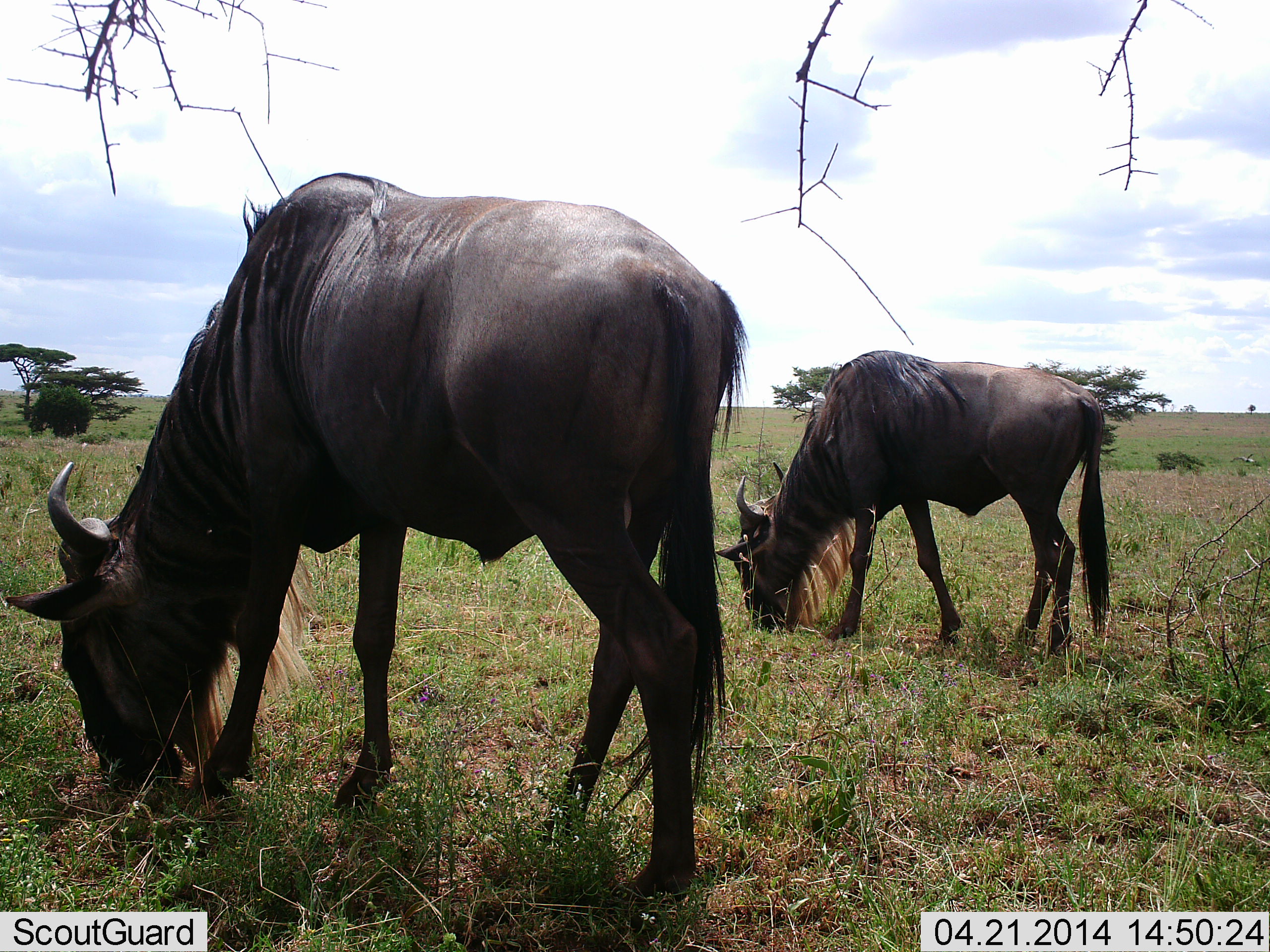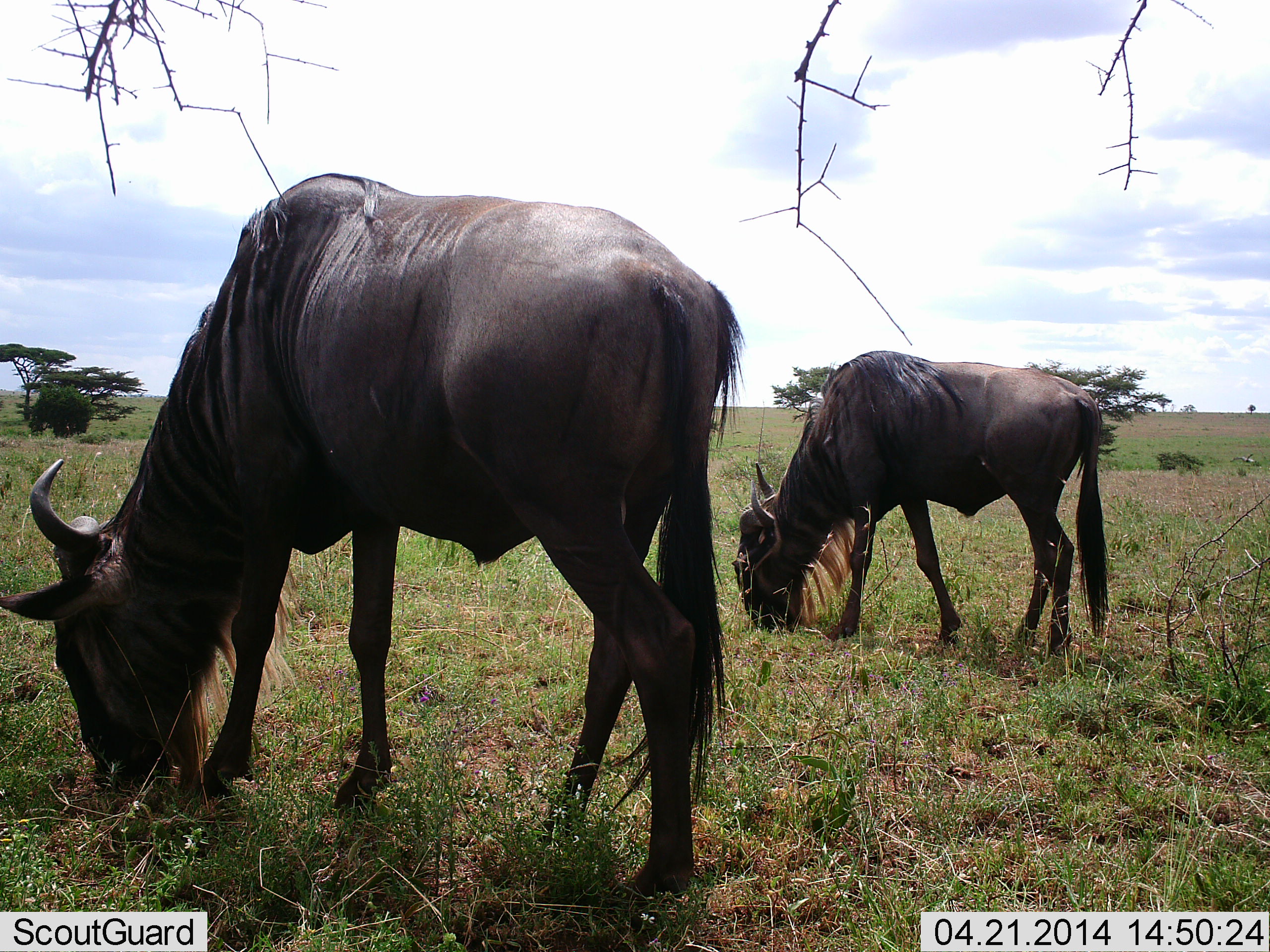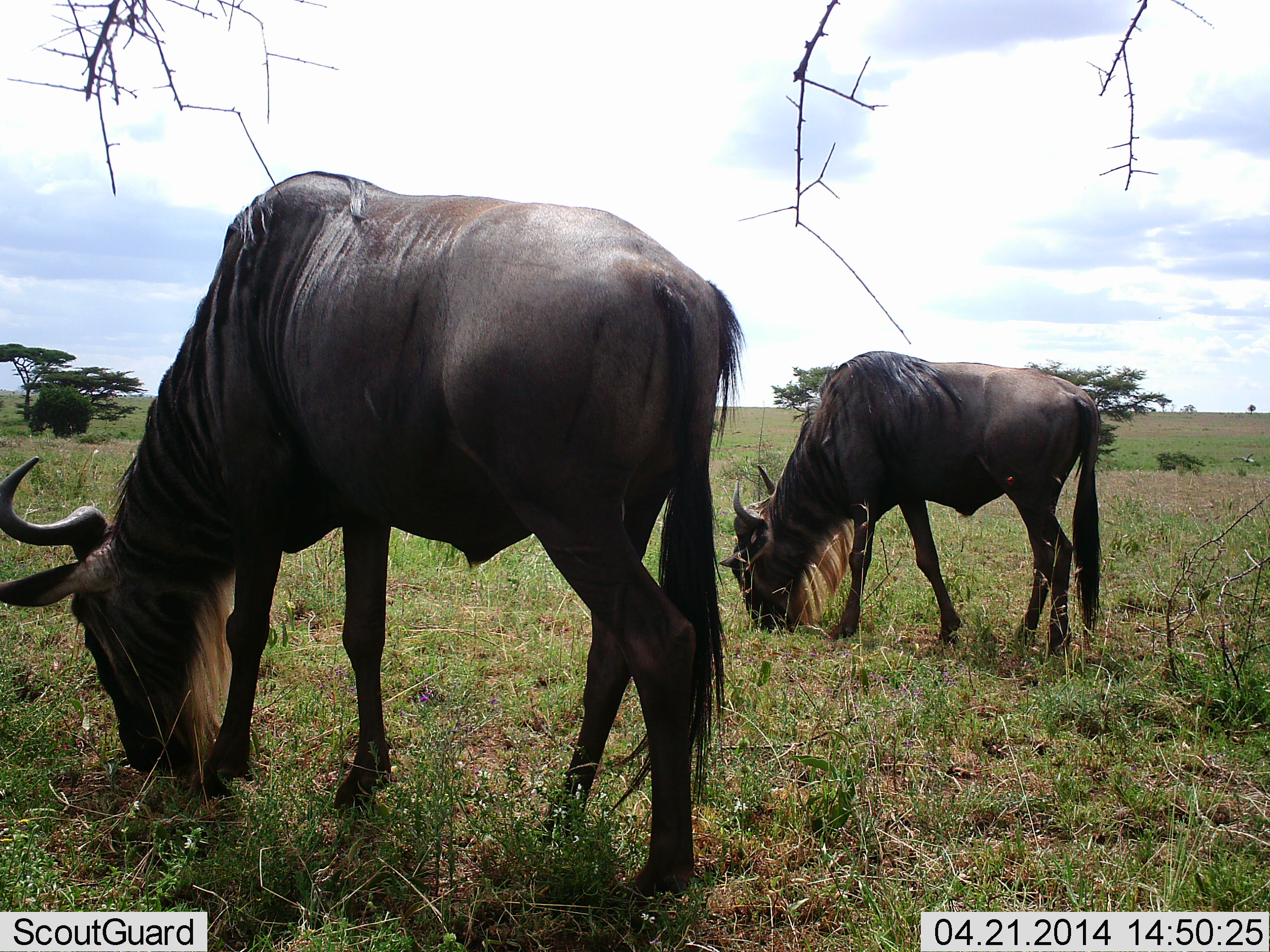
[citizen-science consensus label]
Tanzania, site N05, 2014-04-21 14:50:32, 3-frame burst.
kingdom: Animalia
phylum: Chordata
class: Mammalia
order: Artiodactyla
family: Bovidae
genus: Connochaetes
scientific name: Connochaetes taurinus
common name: blue wildebeest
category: wildebeest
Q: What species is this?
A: Wildebeest (blue wildebeest) (Connochaetes taurinus).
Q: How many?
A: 2.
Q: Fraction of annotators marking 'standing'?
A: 30%.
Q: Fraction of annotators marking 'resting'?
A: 0%.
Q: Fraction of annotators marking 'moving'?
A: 0%.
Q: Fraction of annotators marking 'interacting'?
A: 0%.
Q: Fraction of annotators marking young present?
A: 0%.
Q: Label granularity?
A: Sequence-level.